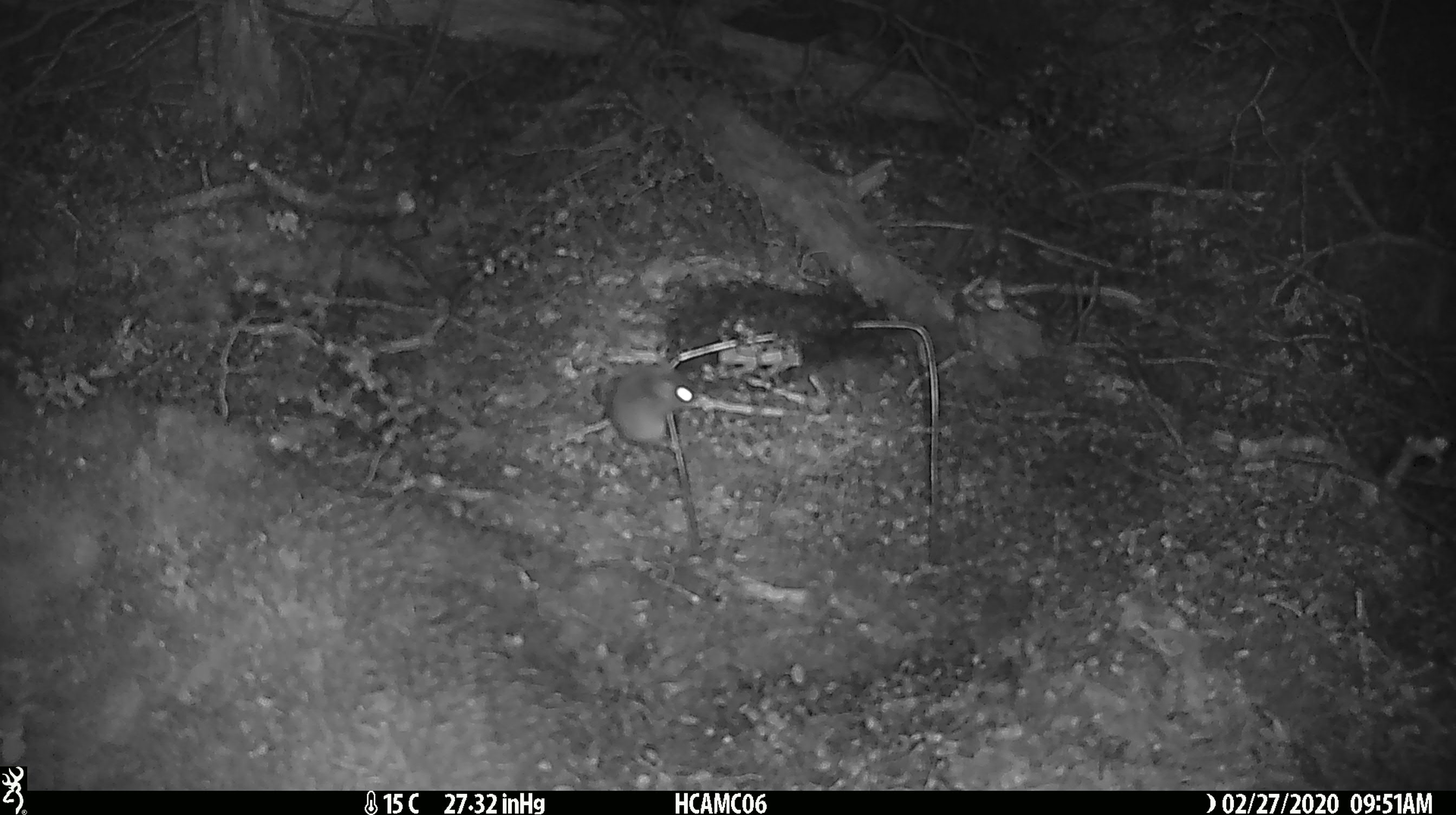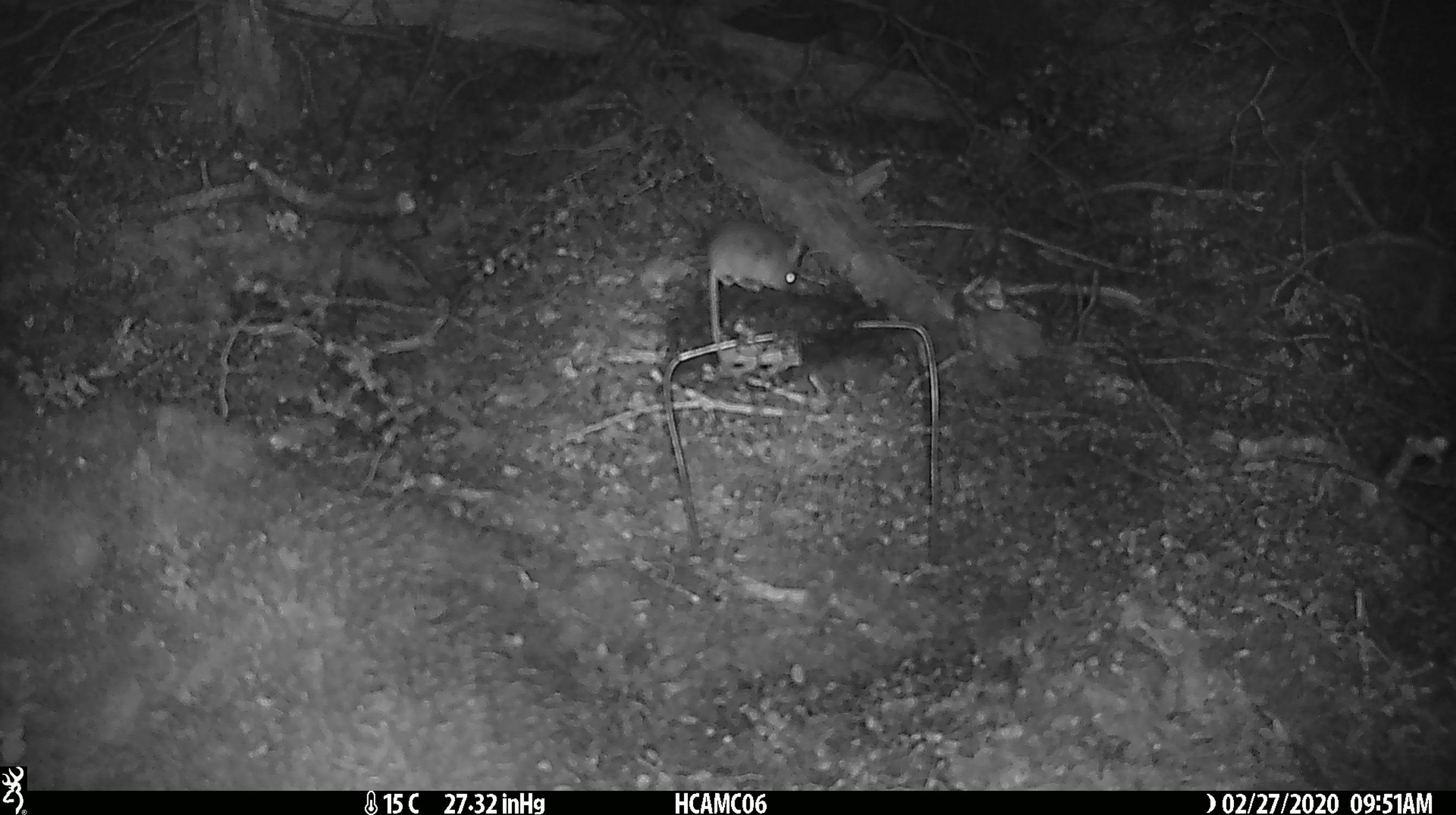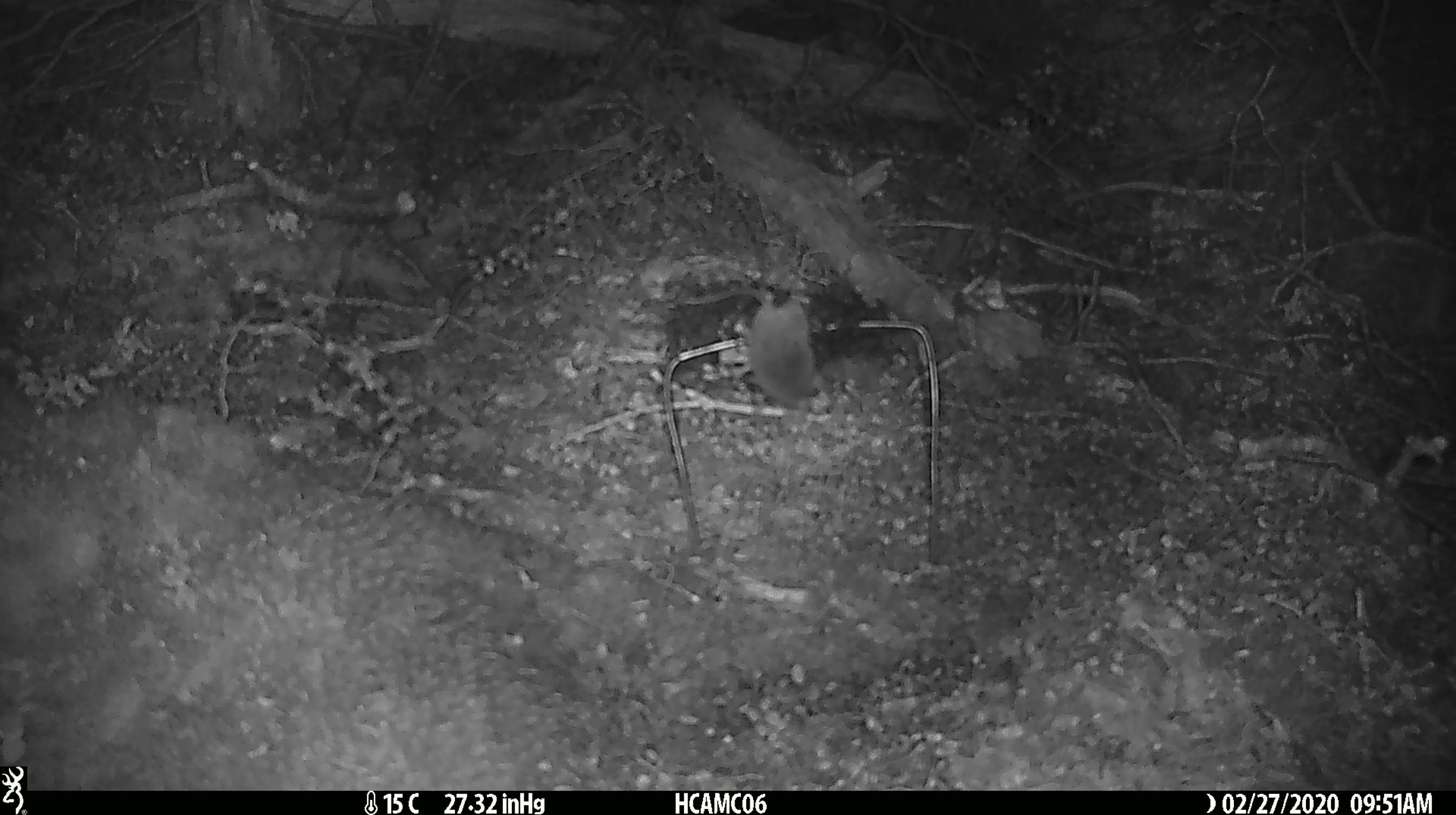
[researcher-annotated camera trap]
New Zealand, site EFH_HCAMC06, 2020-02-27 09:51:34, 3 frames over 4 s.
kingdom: Animalia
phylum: Chordata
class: Mammalia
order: Rodentia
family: Muridae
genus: Mus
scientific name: Mus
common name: mouse